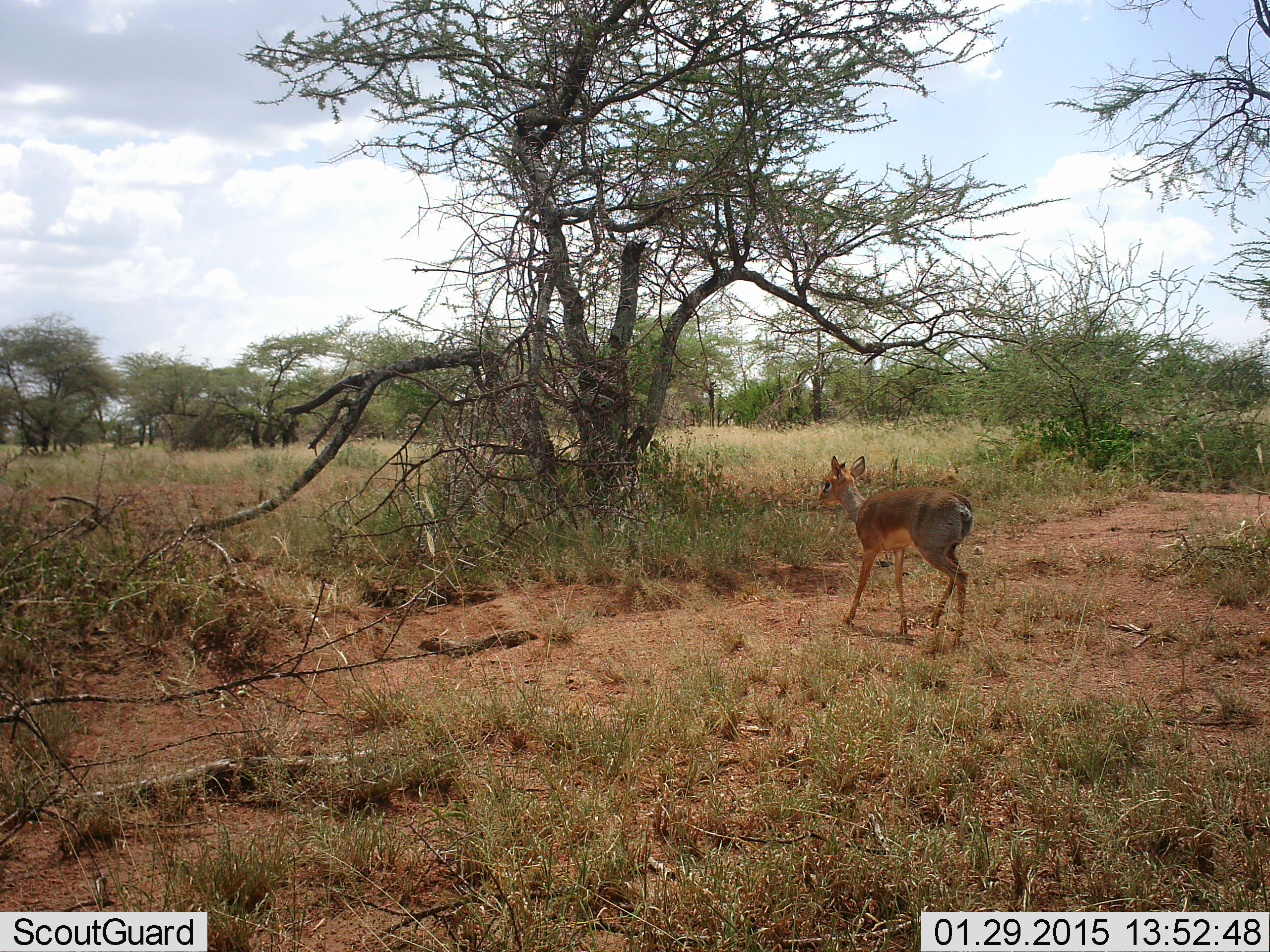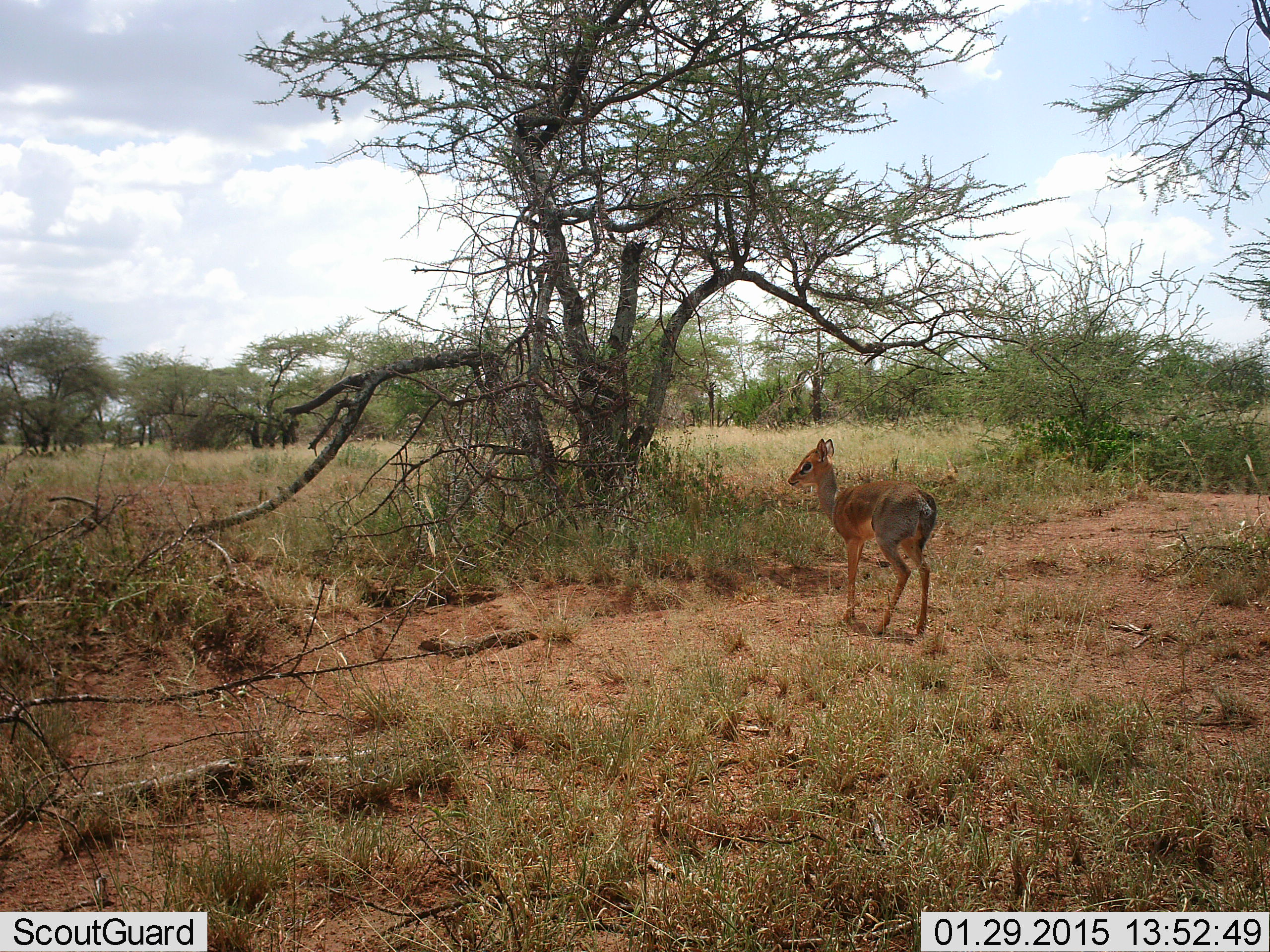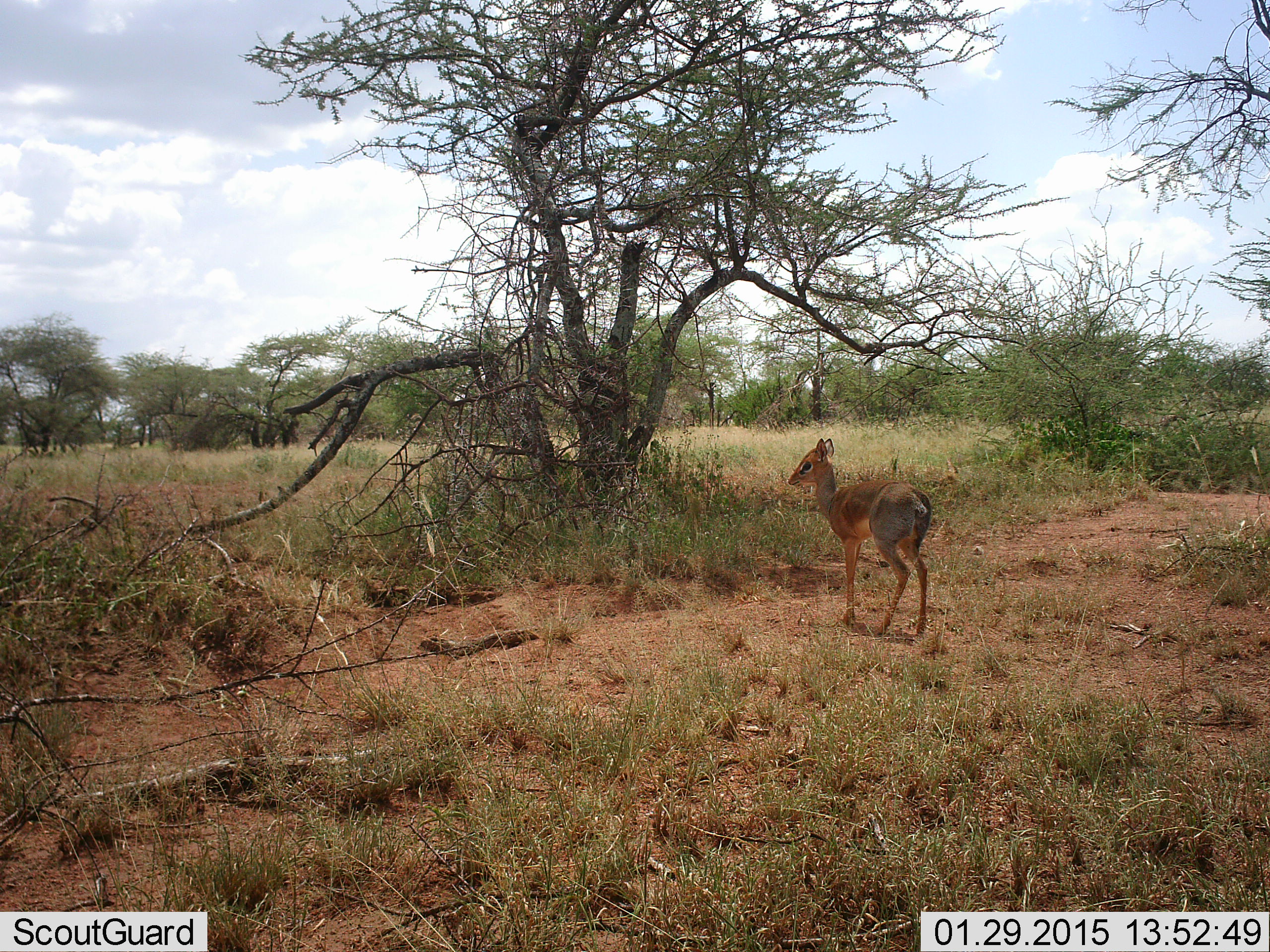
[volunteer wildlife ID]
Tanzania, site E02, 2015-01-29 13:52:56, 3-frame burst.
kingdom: Animalia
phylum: Chordata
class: Mammalia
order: Artiodactyla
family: Bovidae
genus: Madoqua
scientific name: Madoqua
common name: dikdik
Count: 1.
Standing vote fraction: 20%.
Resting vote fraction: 0%.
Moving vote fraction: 80%.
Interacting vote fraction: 0%.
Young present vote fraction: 0%.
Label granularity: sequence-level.